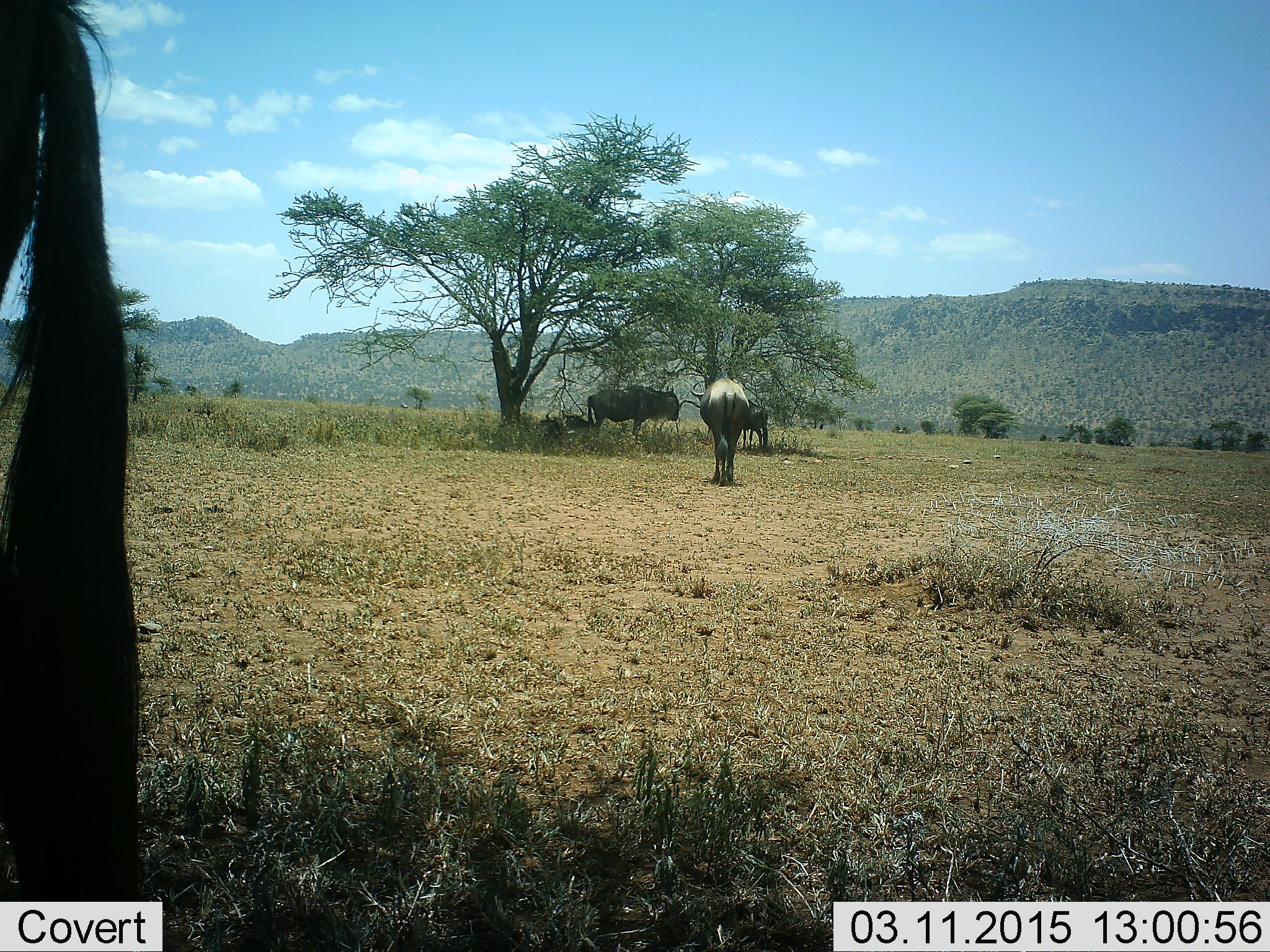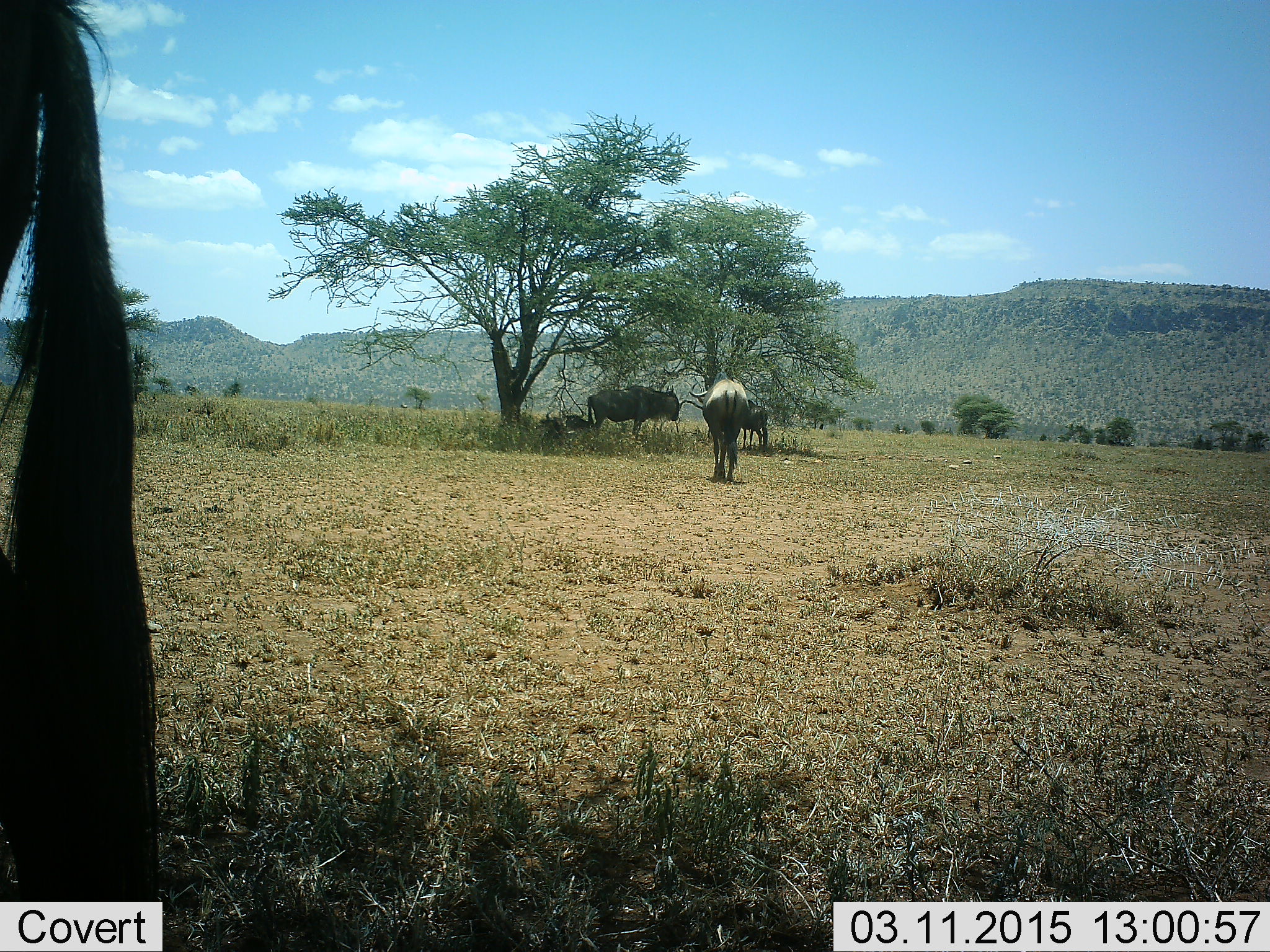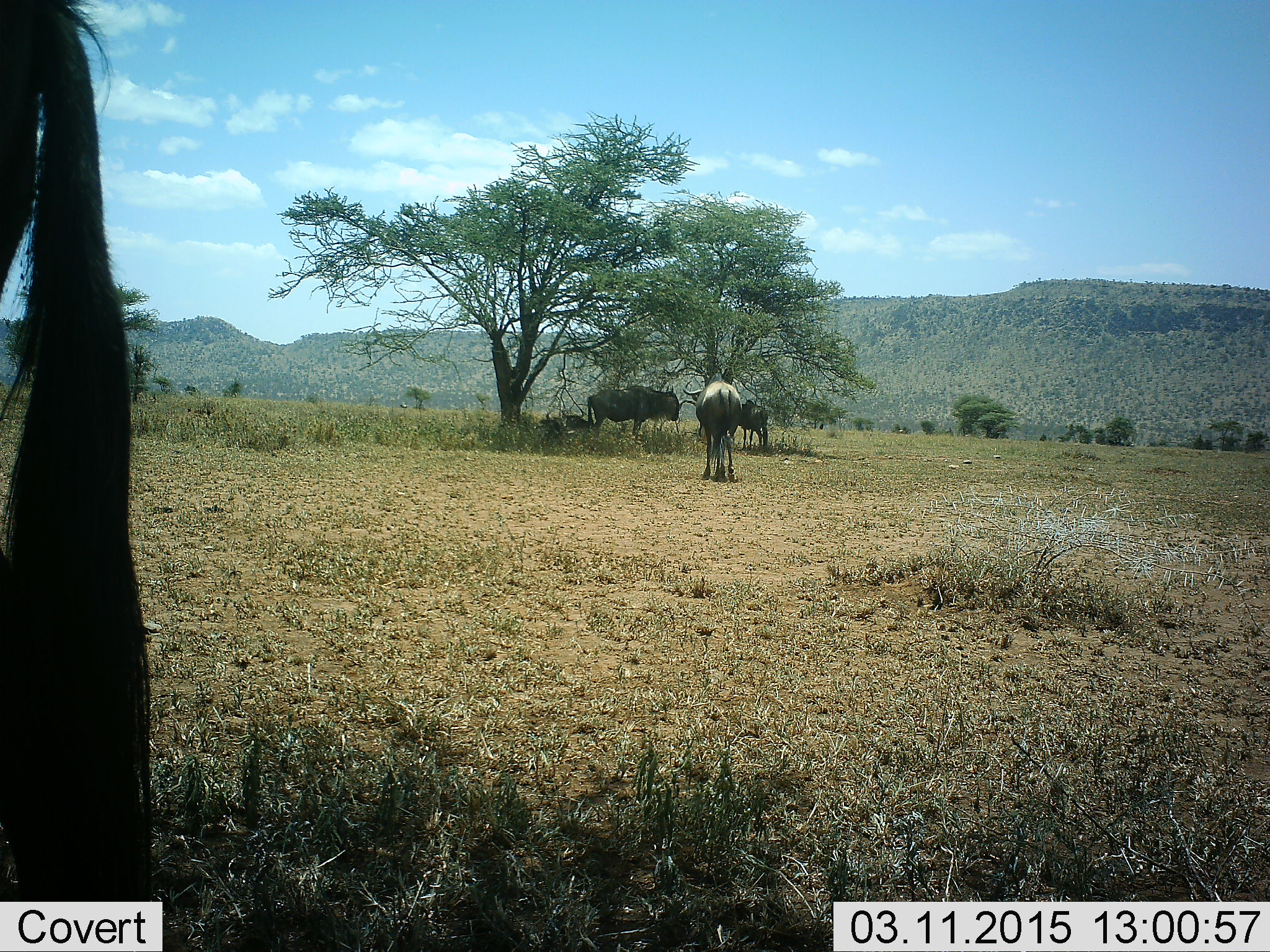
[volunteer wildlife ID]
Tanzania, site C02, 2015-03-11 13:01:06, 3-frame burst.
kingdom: Animalia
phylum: Chordata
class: Mammalia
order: Artiodactyla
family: Bovidae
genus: Connochaetes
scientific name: Connochaetes taurinus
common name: blue wildebeest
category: wildebeest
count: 5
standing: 90%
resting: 50%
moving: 60%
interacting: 0%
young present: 0%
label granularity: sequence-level